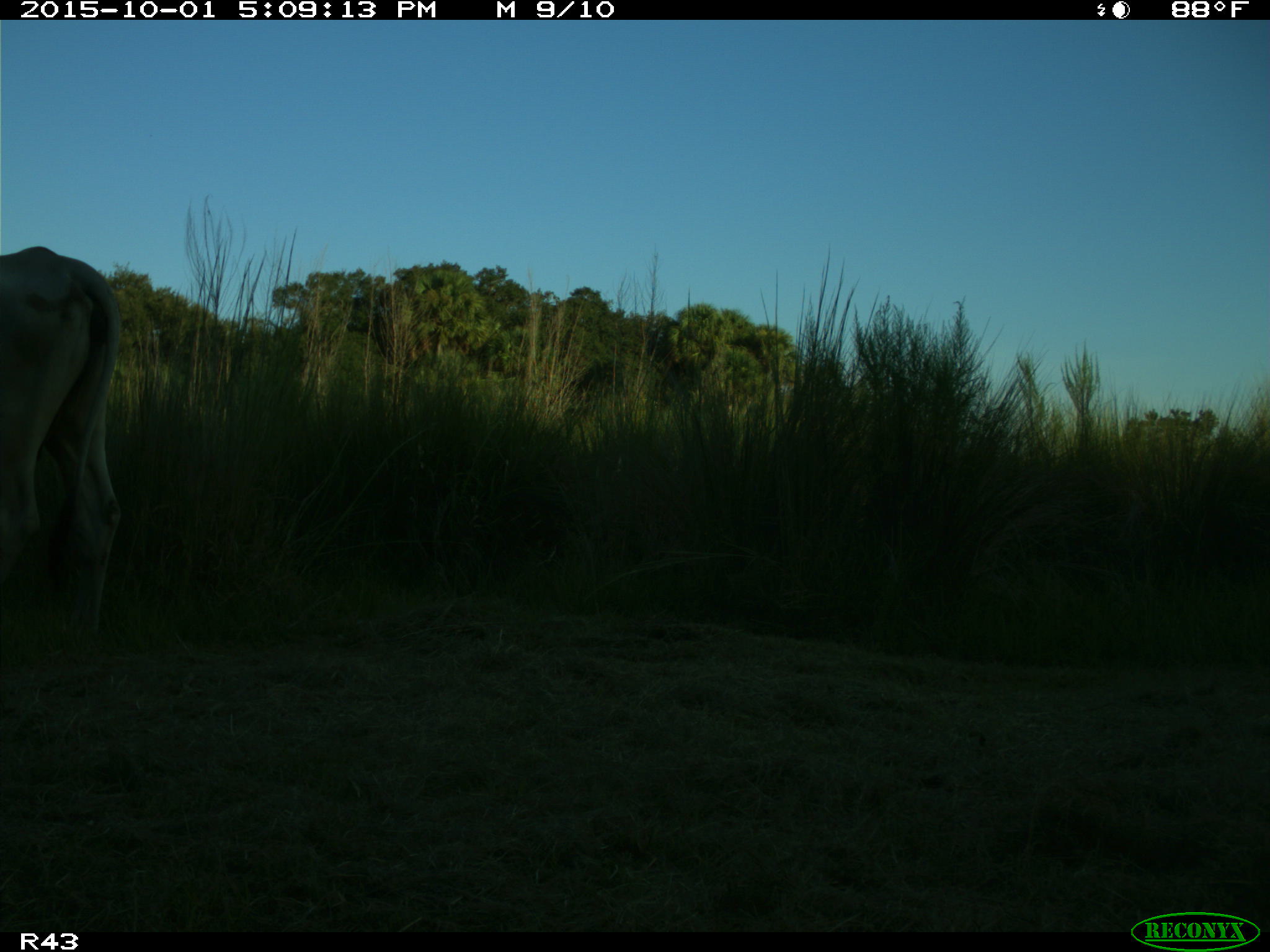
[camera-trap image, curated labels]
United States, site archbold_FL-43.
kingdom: Animalia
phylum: Chordata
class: Mammalia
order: Artiodactyla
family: Bovidae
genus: Bos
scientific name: Bos taurus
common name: domestic cow